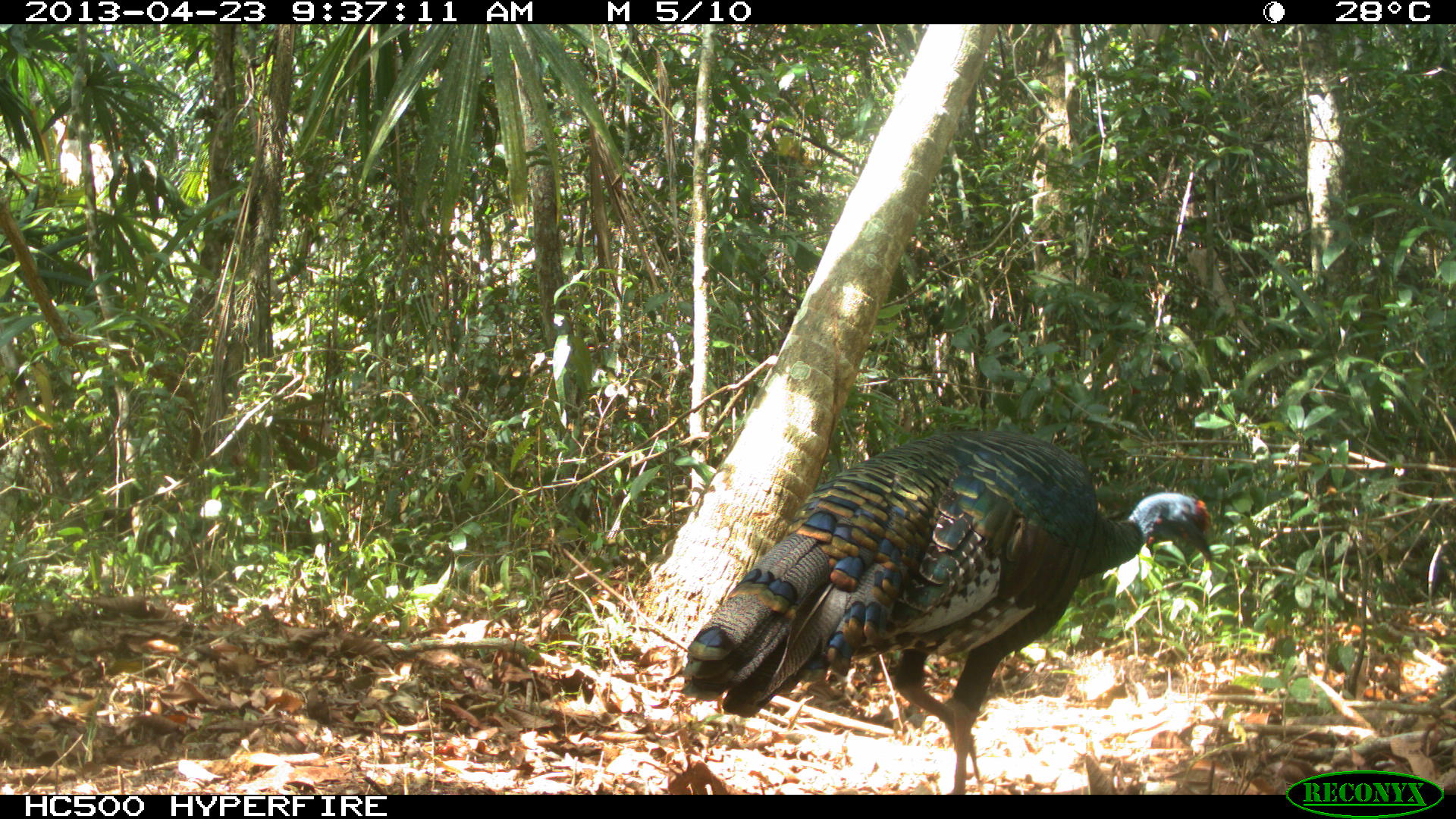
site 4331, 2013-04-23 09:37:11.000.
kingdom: Animalia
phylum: Chordata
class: Aves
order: Galliformes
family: Phasianidae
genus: Meleagris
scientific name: Meleagris ocellata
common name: ocellated turkey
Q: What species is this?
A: Meleagris ocellata (ocellated turkey).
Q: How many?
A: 1.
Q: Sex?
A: Male.